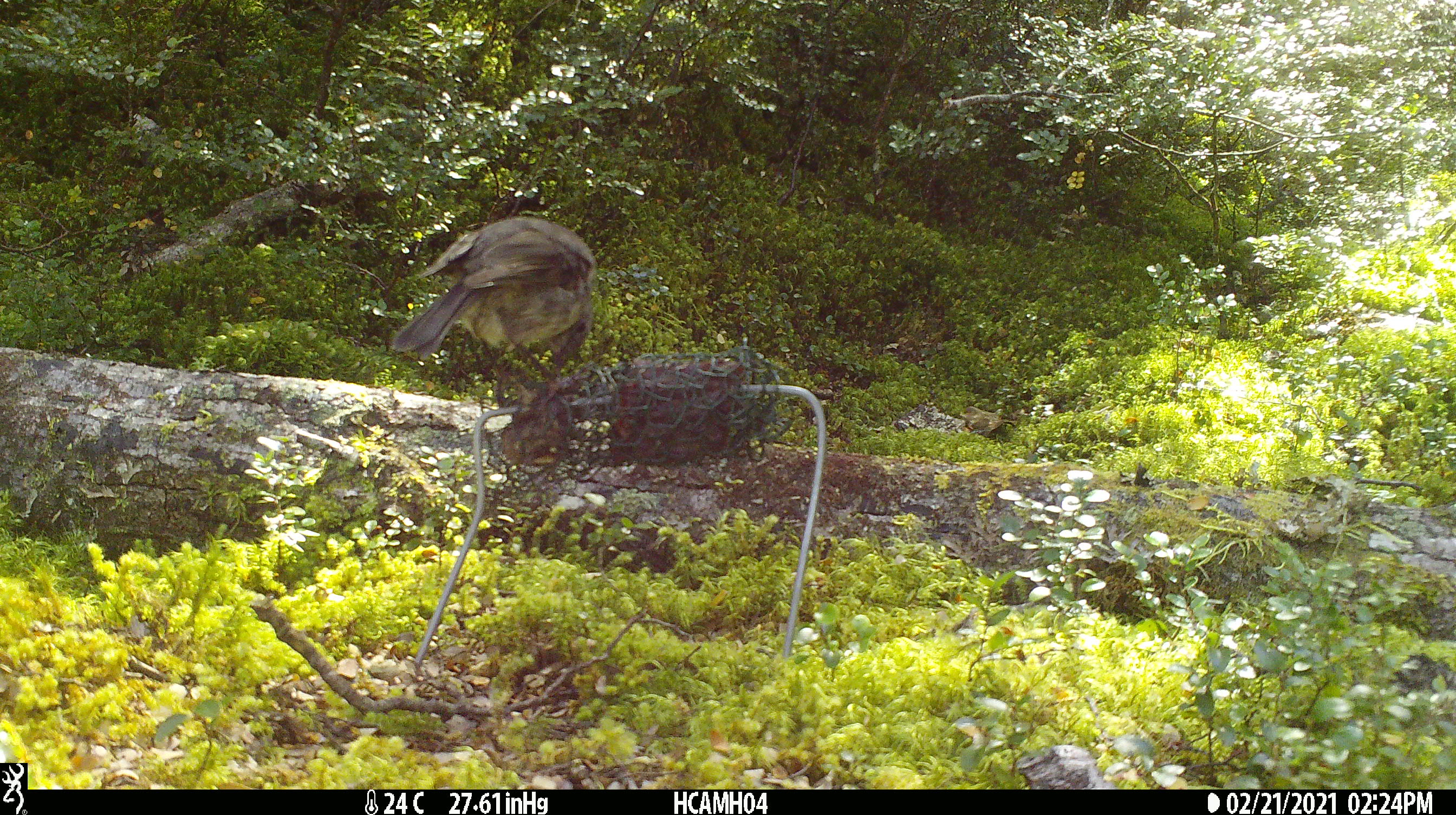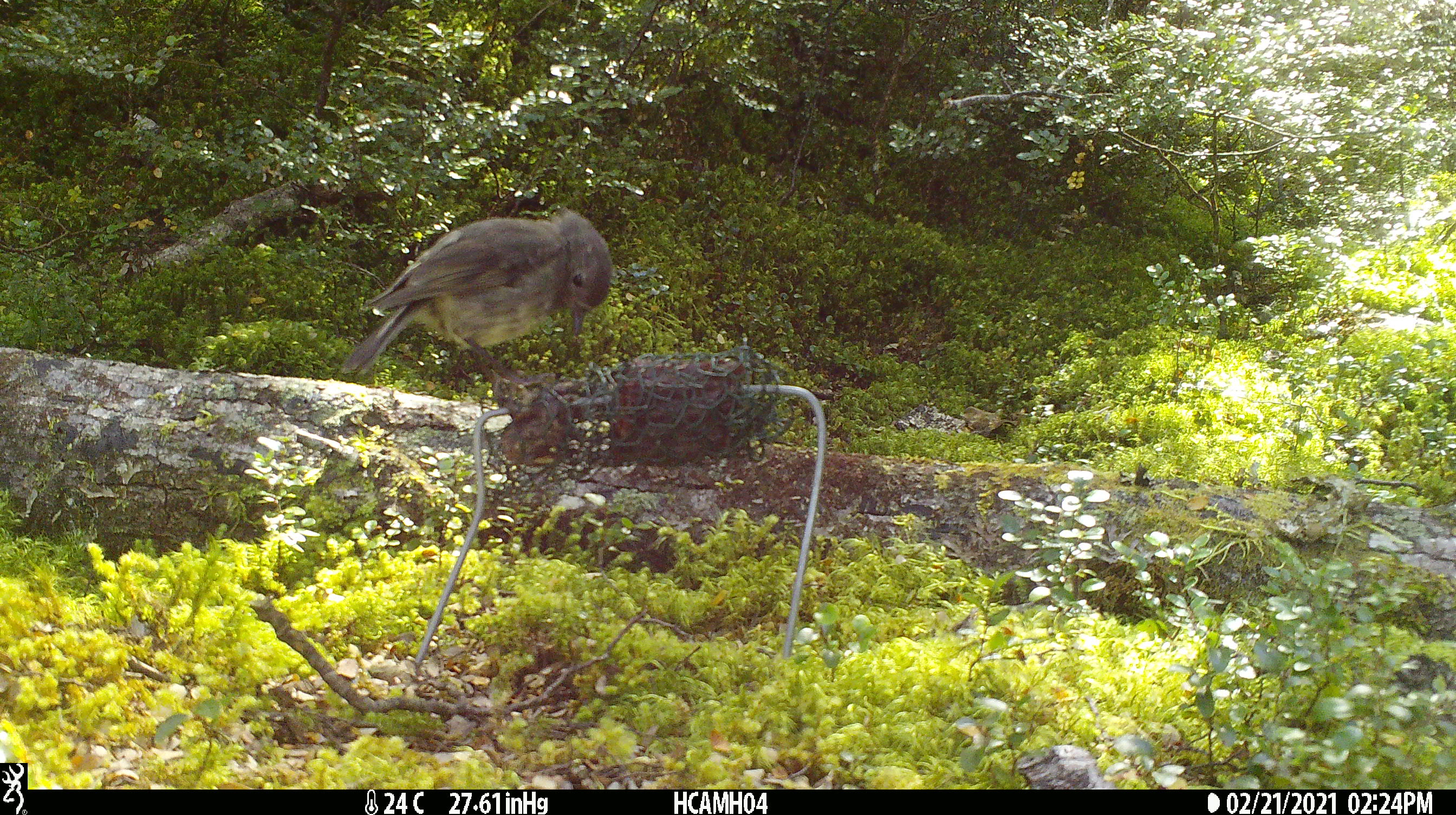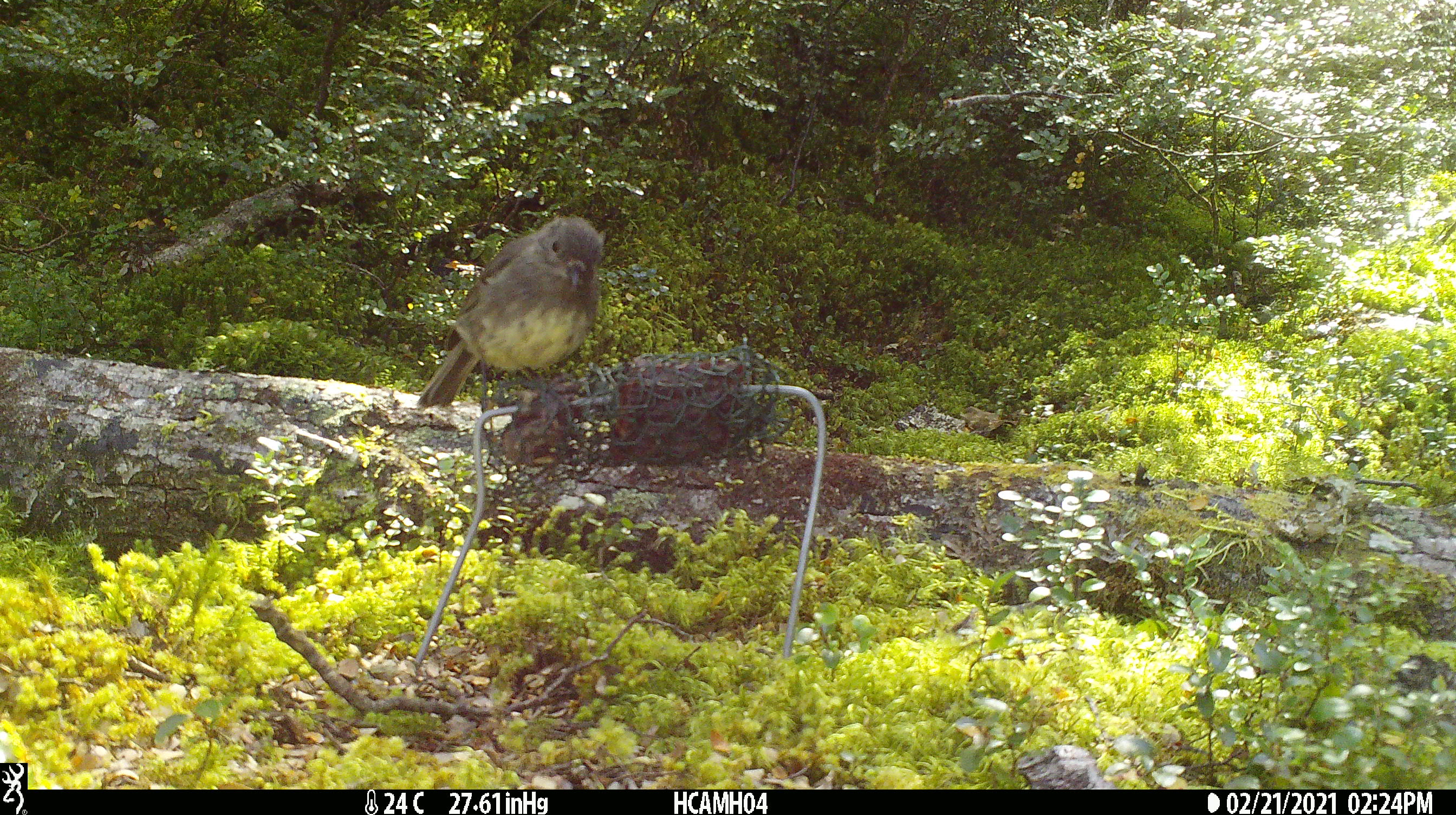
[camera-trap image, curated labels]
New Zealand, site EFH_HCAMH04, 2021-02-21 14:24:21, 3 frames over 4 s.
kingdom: Animalia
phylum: Chordata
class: Aves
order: Passeriformes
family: Petroicidae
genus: Petroica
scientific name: Petroica australis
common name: new zealand robin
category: robin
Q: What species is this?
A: Robin (new zealand robin) (Petroica australis).